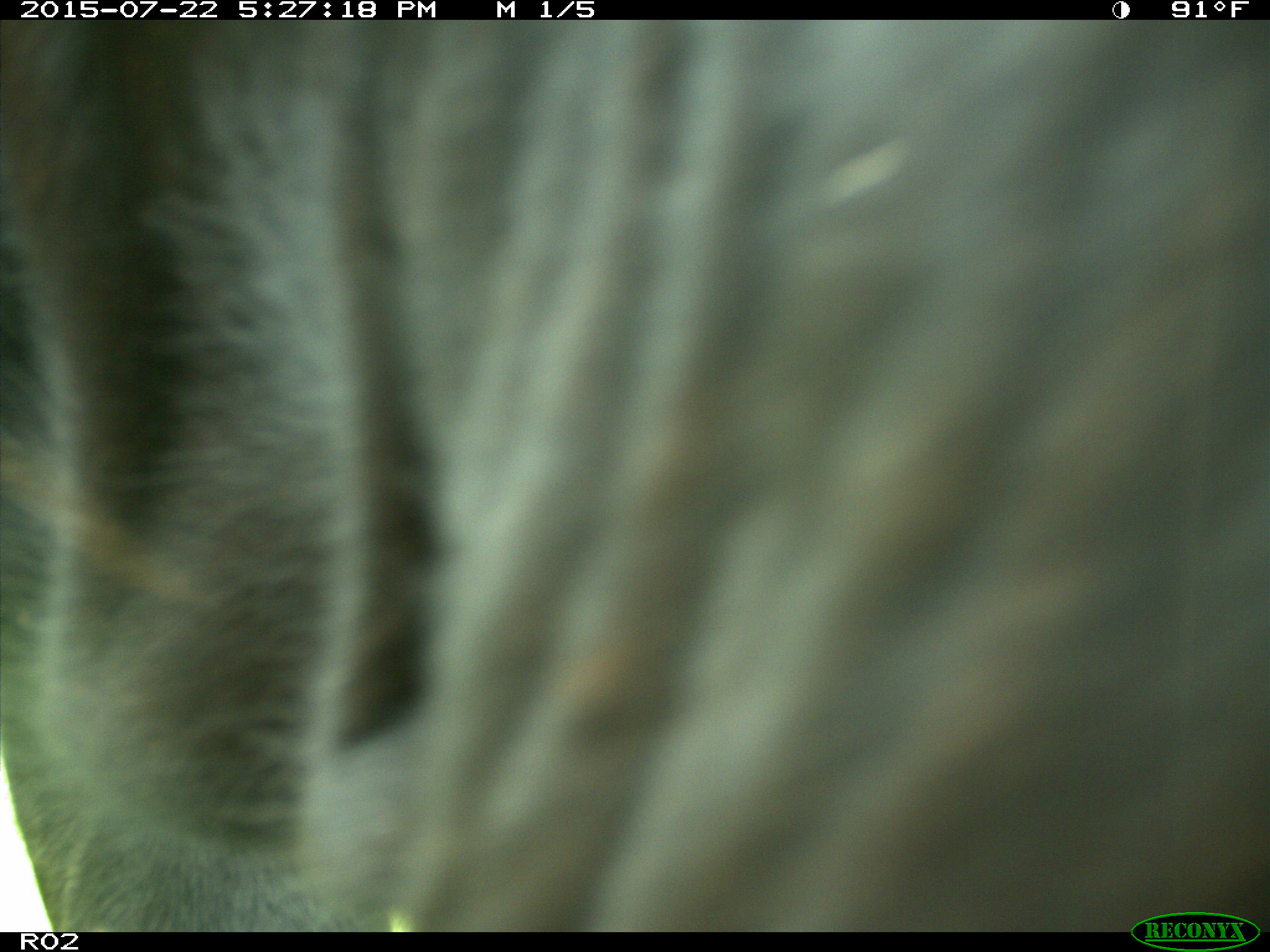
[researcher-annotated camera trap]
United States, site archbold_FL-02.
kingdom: Animalia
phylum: Chordata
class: Mammalia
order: Artiodactyla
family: Bovidae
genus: Bos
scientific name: Bos taurus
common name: domestic cow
Bos taurus (domestic cow).